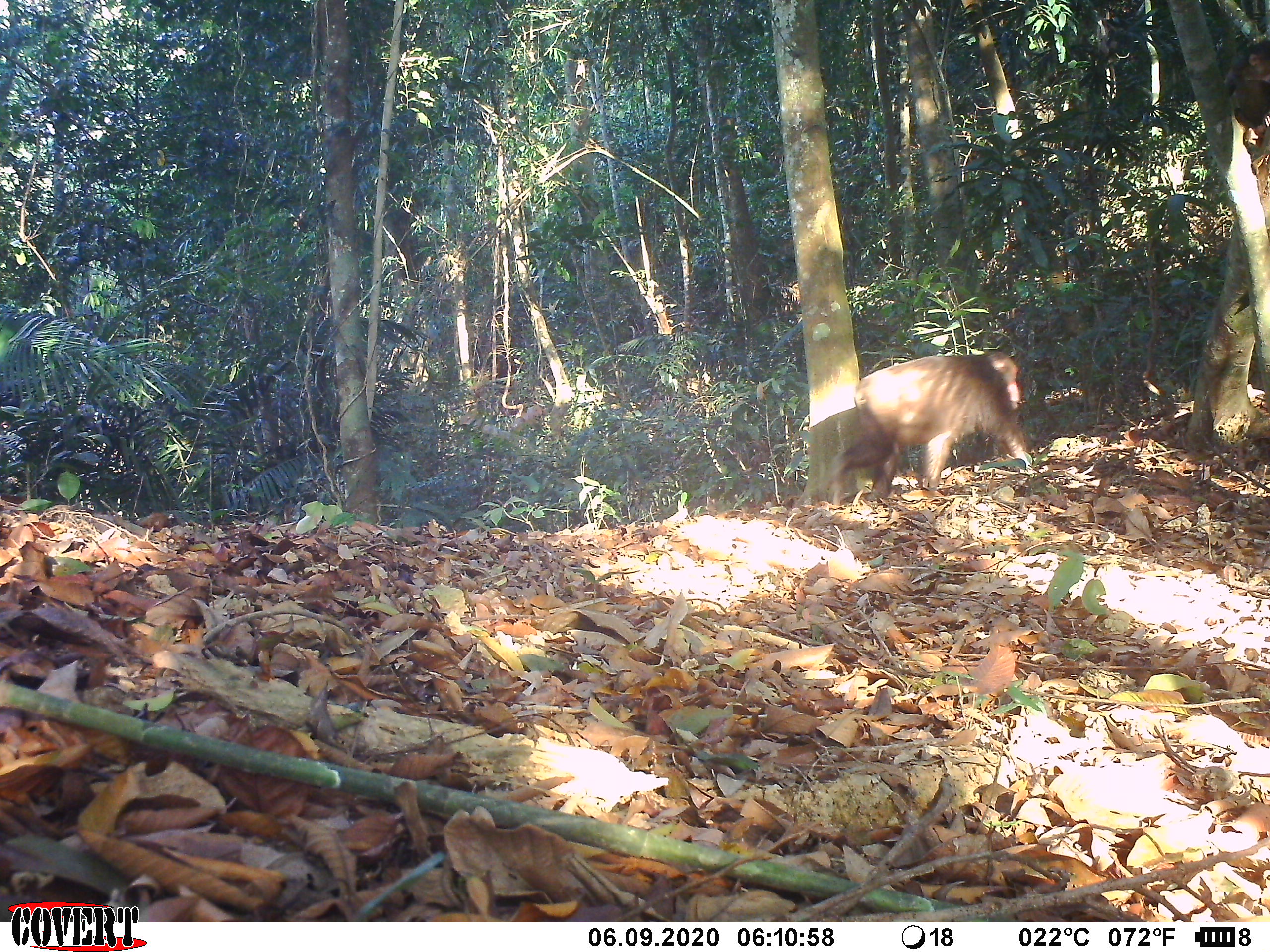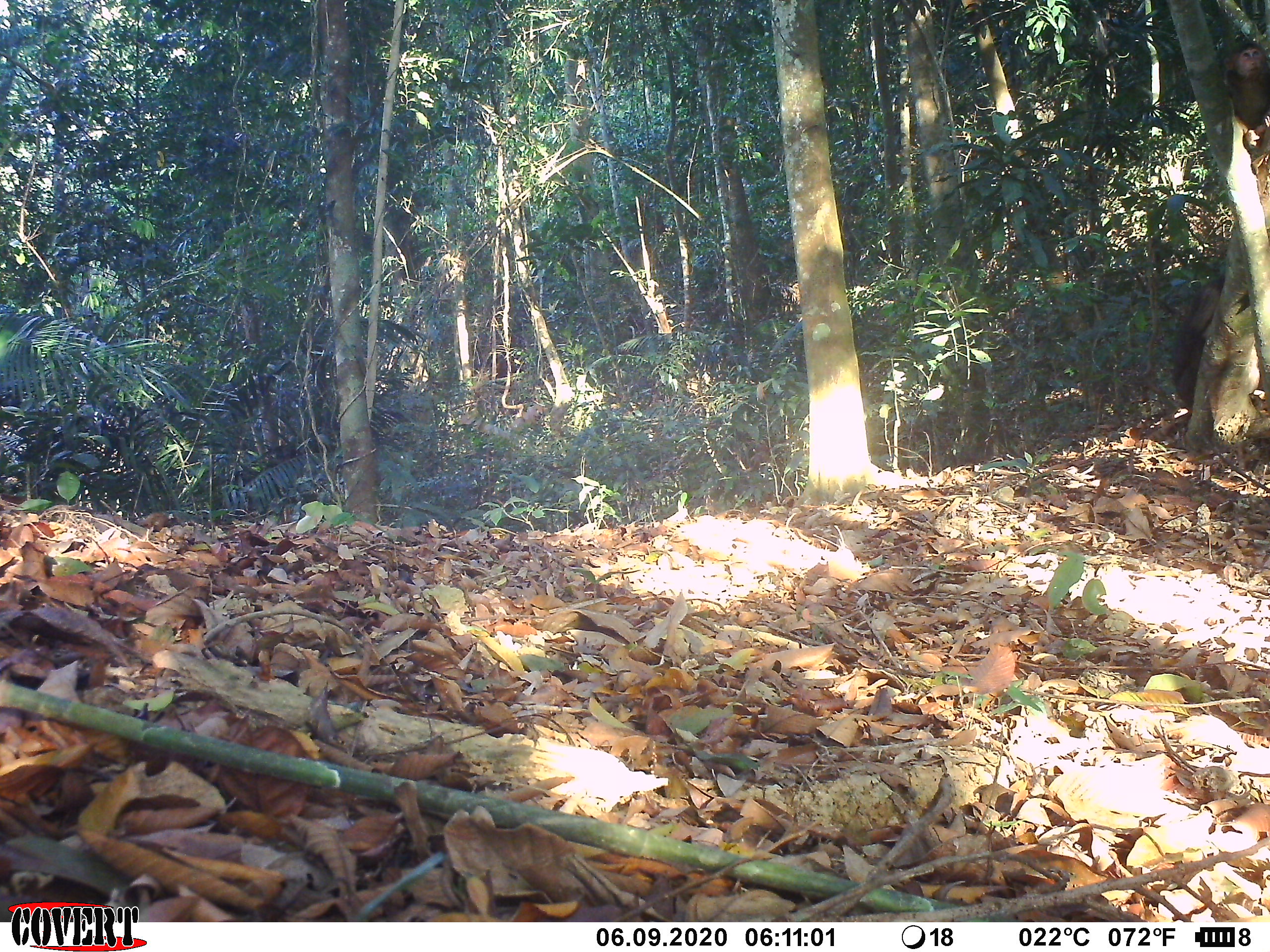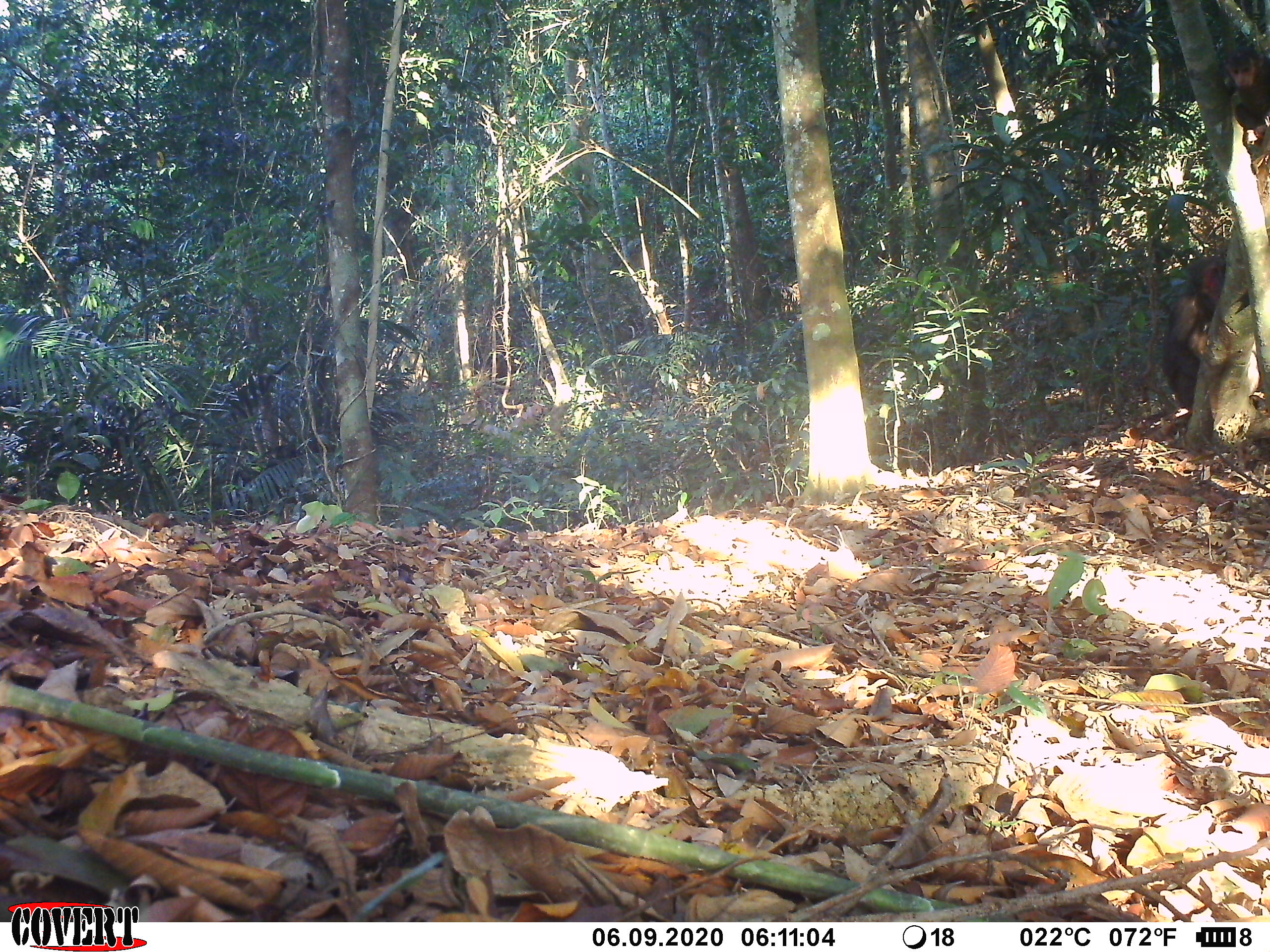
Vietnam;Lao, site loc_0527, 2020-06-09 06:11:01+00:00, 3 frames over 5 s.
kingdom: Animalia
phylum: Chordata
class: Mammalia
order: Primates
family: Cercopithecidae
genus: Macaca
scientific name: Macaca arctoides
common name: stump-tailed macaque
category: stump tailed macaque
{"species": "stump tailed macaque (stump-tailed macaque) (Macaca arctoides)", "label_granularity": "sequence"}